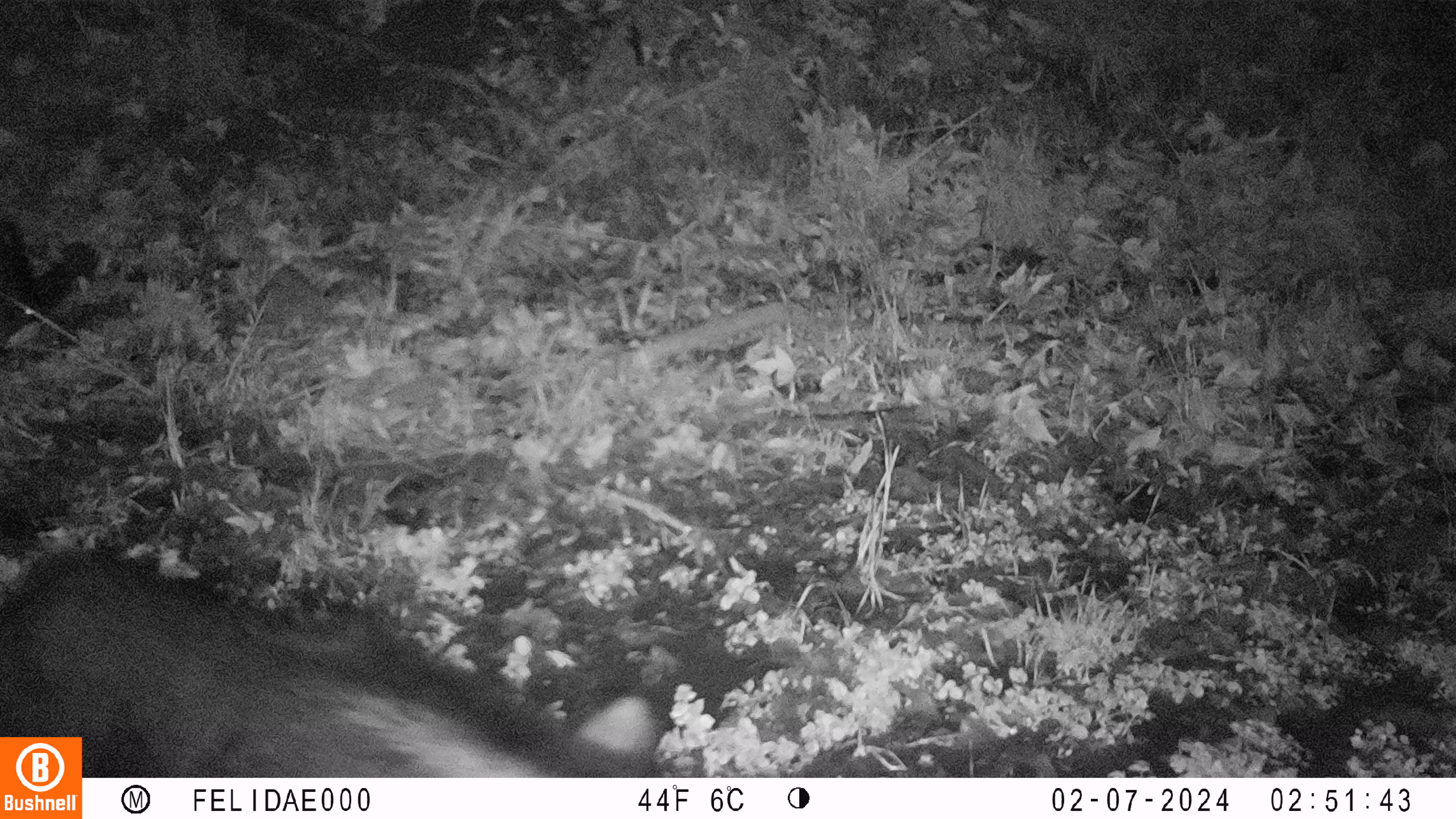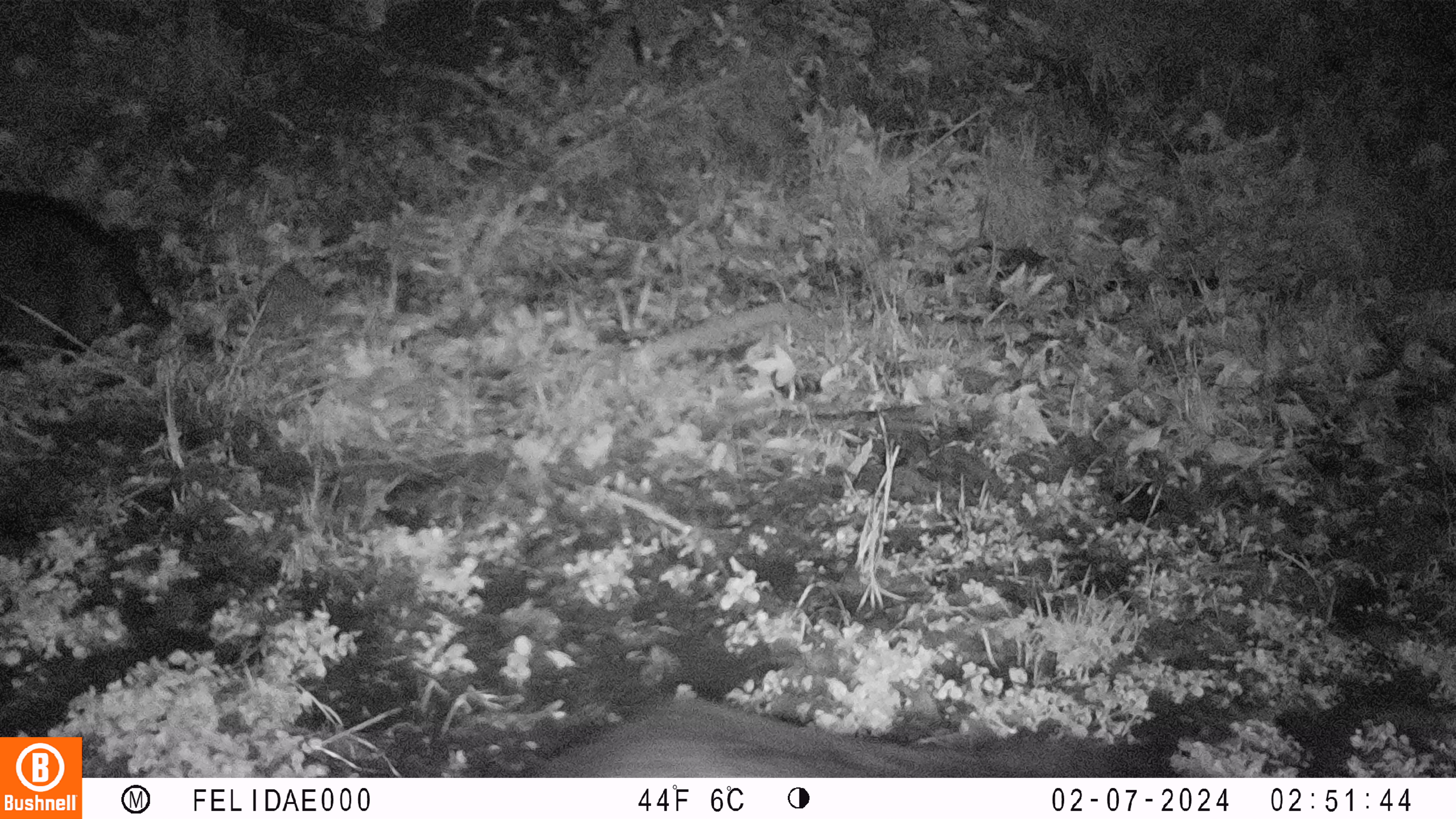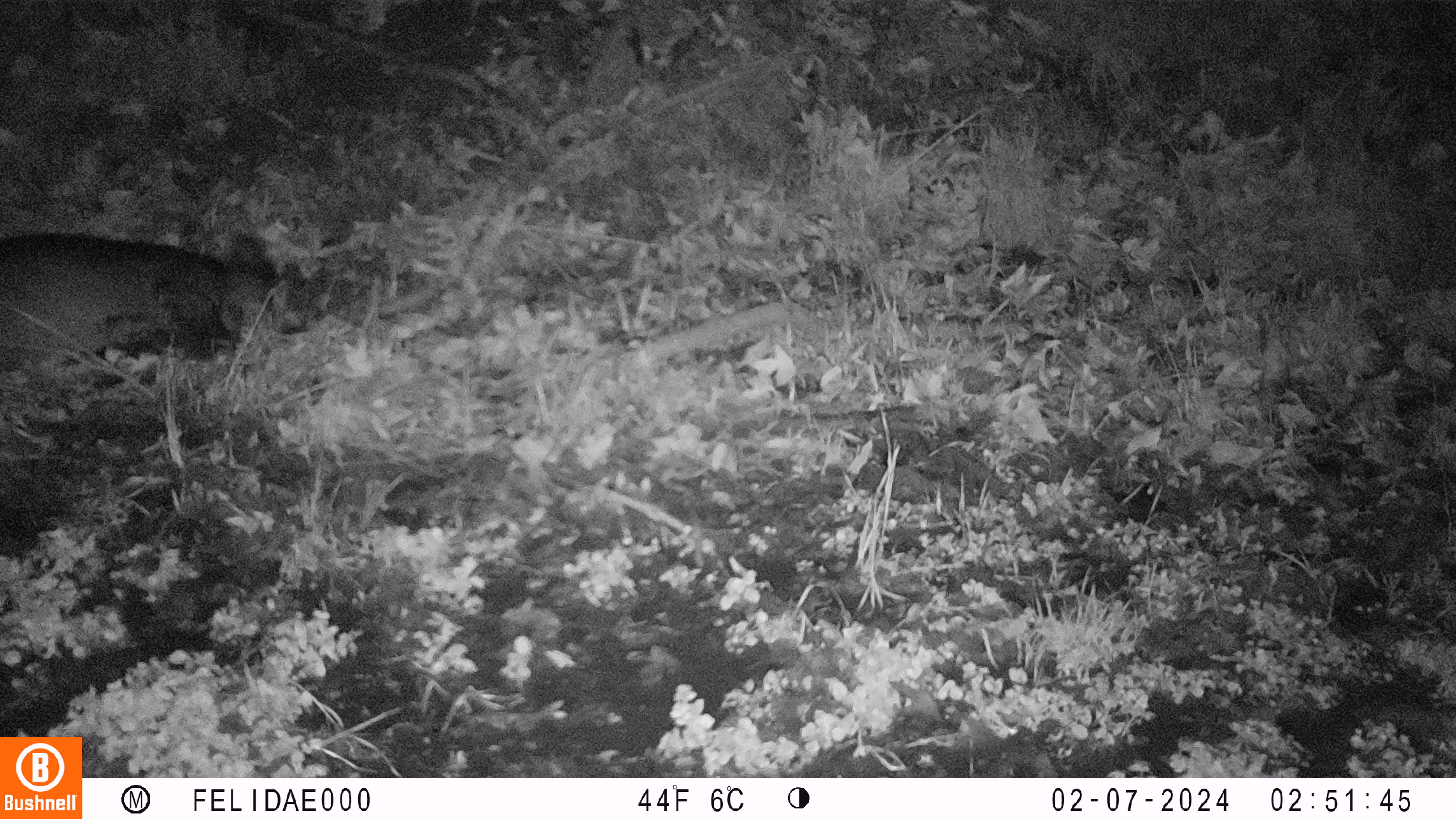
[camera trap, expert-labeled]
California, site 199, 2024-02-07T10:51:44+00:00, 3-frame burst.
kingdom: Animalia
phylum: Chordata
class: Mammalia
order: Artiodactyla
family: Suidae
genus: Sus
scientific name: Sus scrofa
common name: wild boar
Wild boar (Sus scrofa).